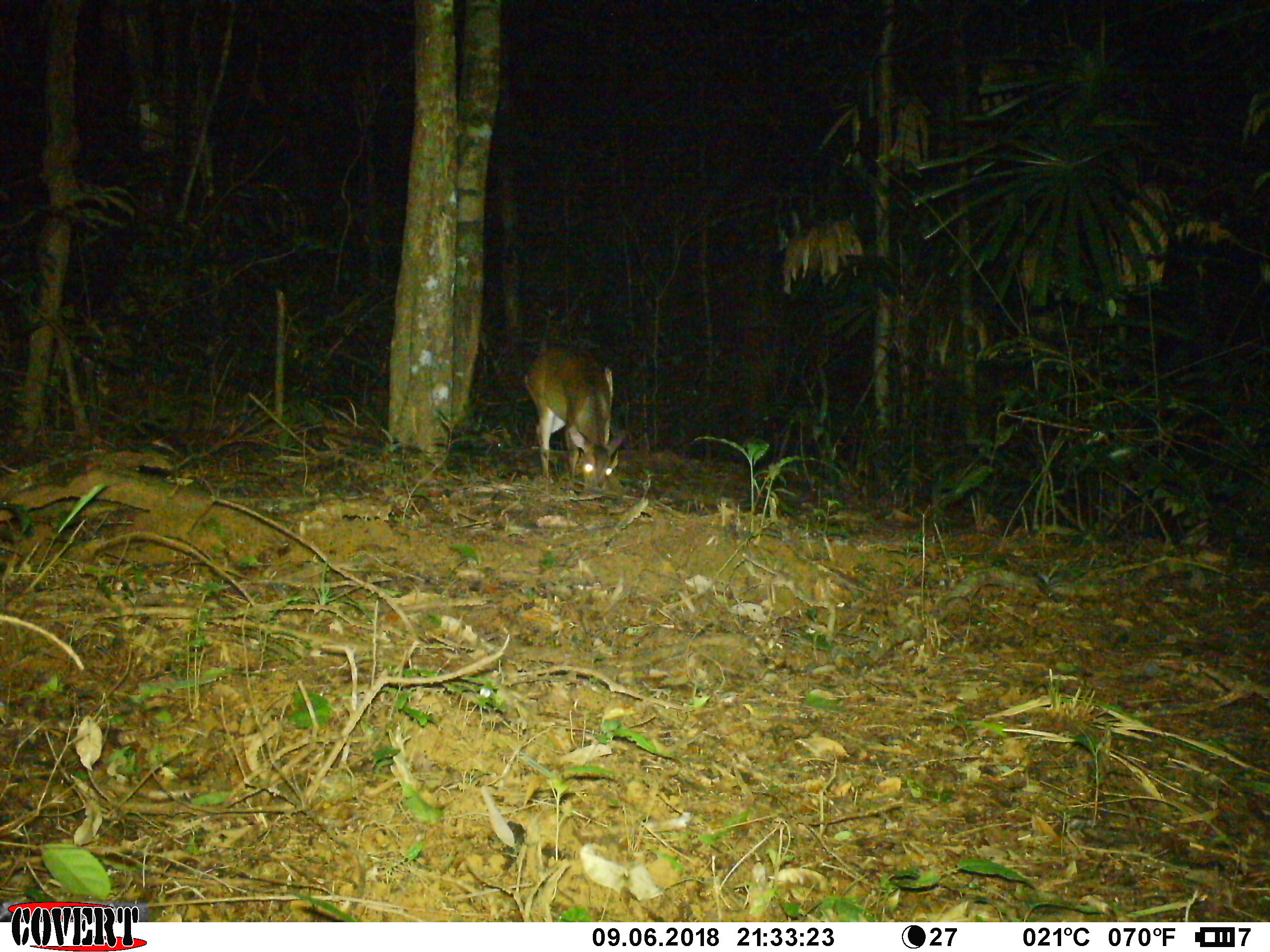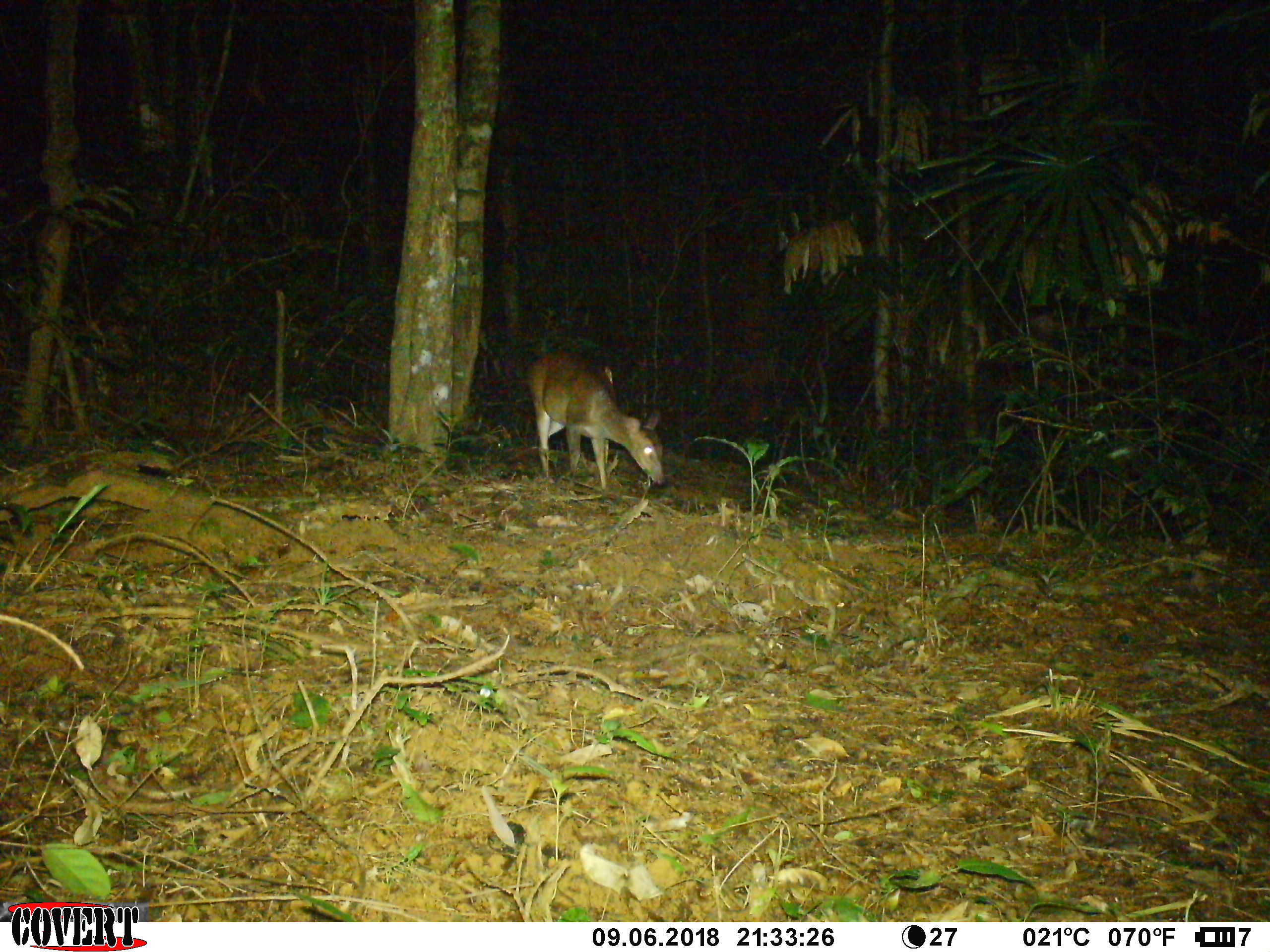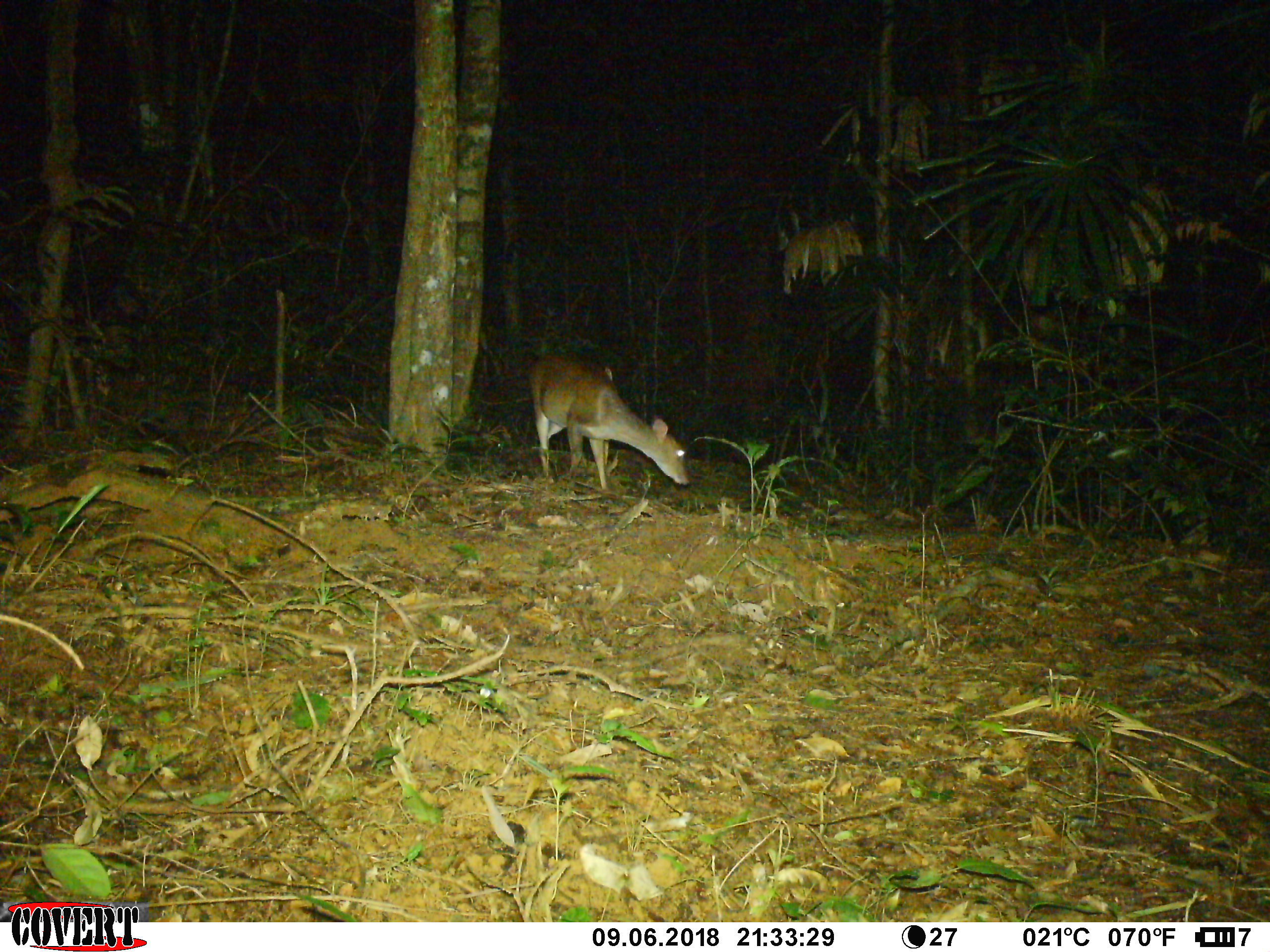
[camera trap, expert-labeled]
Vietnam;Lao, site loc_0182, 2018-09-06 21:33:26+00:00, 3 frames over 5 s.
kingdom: Animalia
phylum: Chordata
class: Mammalia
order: Artiodactyla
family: Cervidae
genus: Muntiacus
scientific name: Muntiacus vuquangensis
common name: large-antlered muntjac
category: large antlered muntjac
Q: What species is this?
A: Large antlered muntjac (large-antlered muntjac) (Muntiacus vuquangensis).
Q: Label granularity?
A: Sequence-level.